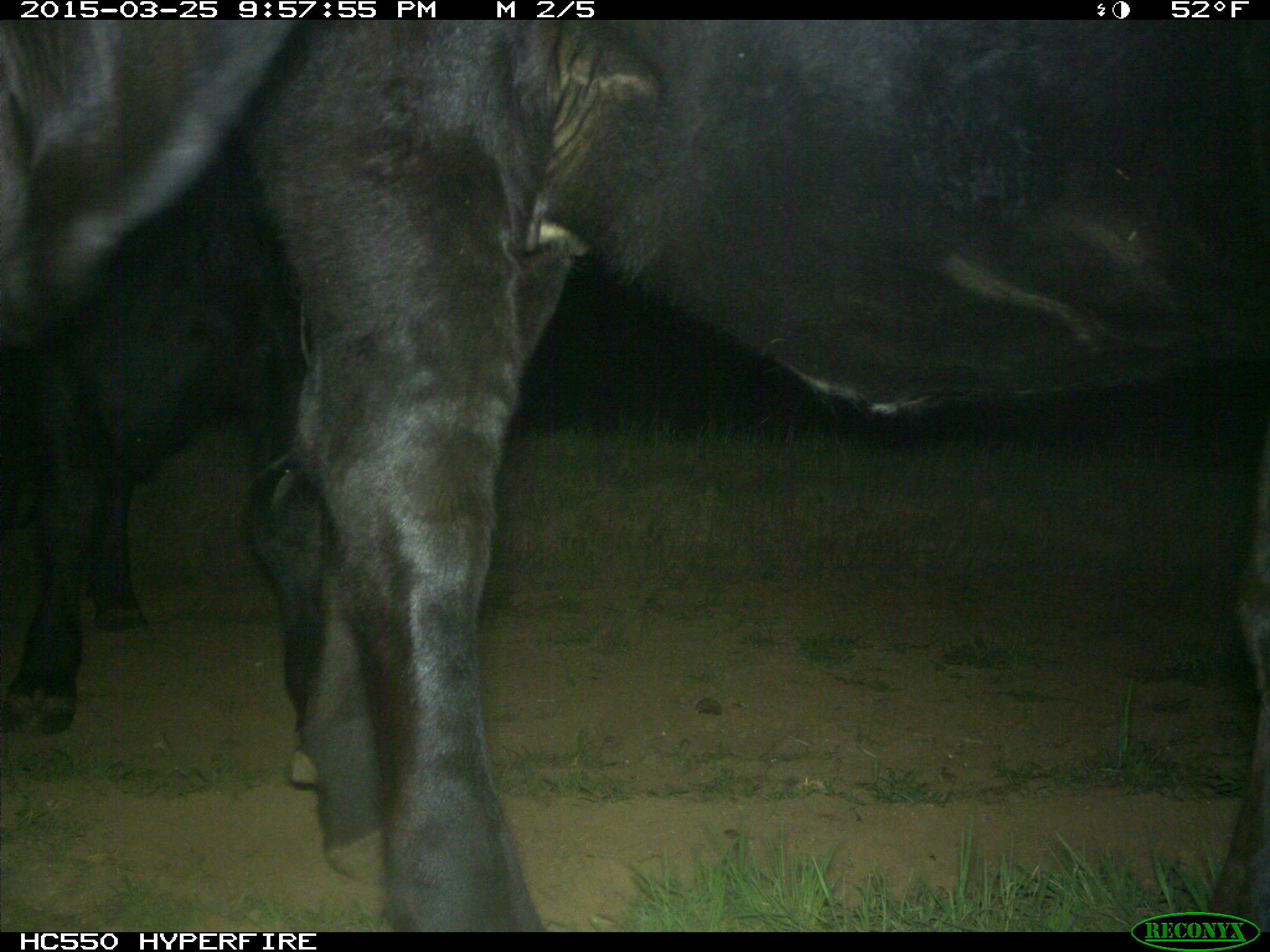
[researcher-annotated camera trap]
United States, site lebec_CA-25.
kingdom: Animalia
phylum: Chordata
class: Mammalia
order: Artiodactyla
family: Bovidae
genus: Bos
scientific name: Bos taurus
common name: domestic cow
Bos taurus (domestic cow).